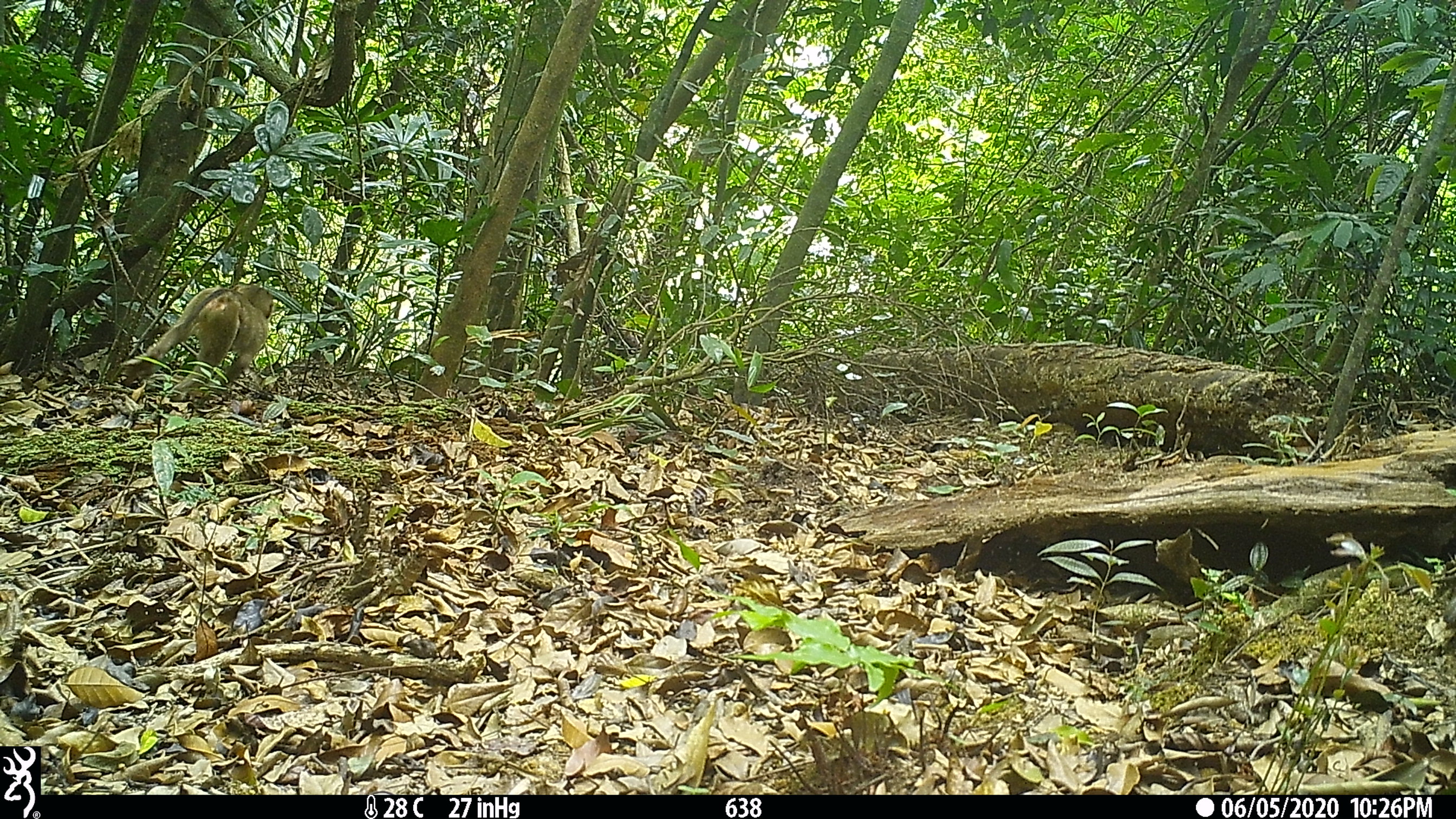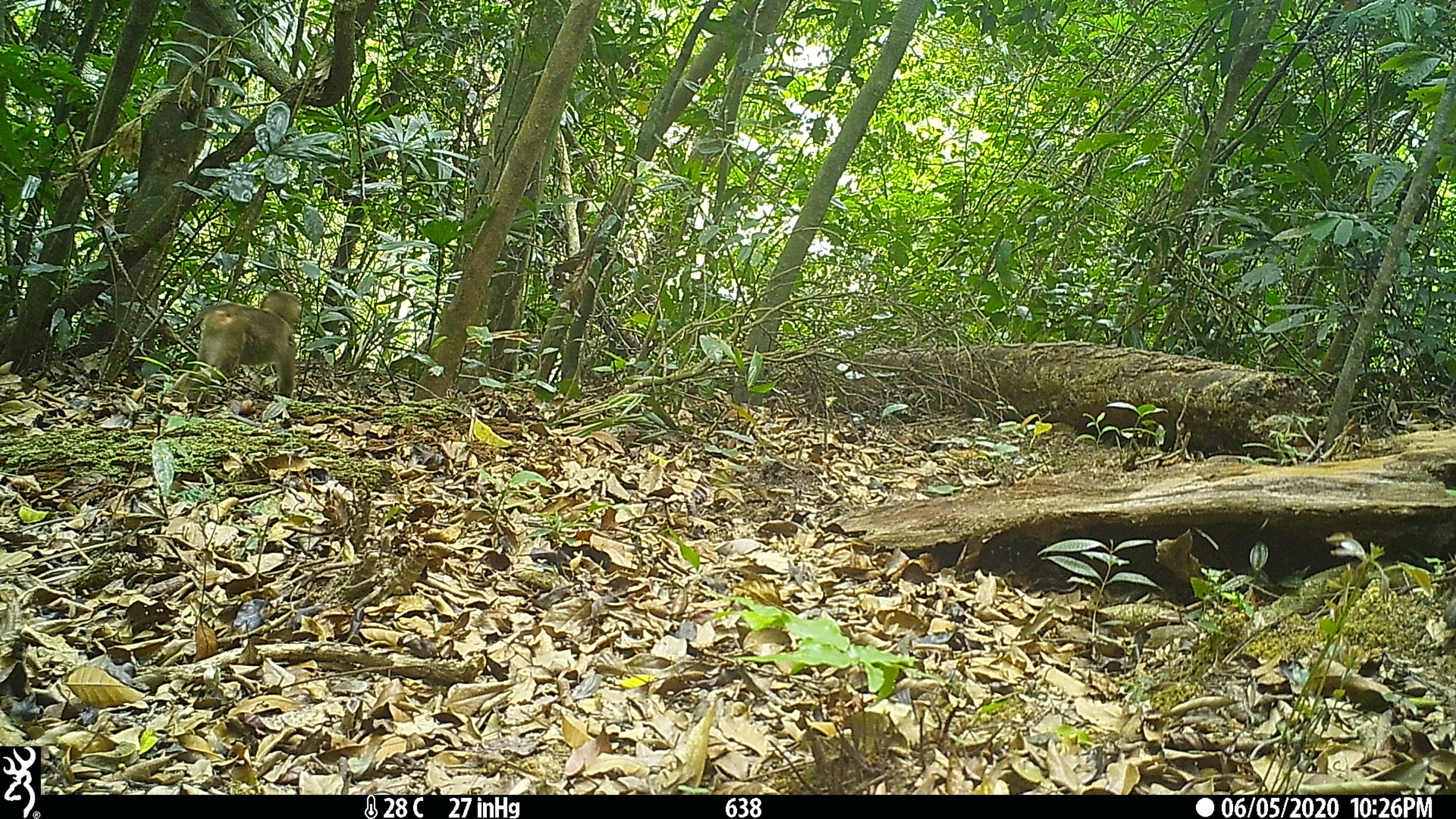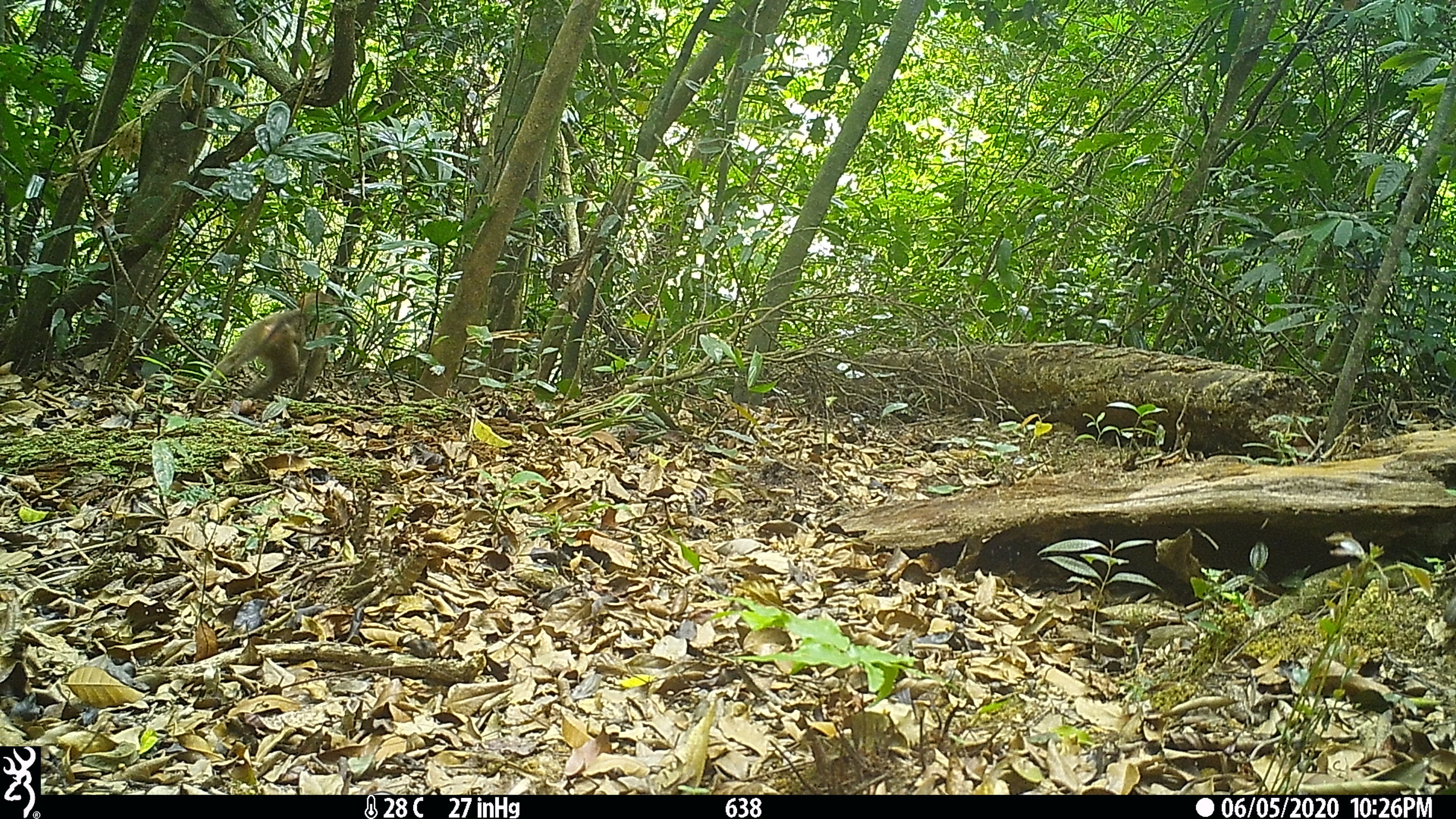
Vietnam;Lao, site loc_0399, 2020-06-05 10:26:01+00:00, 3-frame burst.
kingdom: Animalia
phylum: Chordata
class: Mammalia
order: Primates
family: Cercopithecidae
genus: Macaca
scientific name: Macaca nemestrina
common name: pig-tailed macaque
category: pig tailed macaque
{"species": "pig tailed macaque (pig-tailed macaque) (Macaca nemestrina)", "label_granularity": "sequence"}